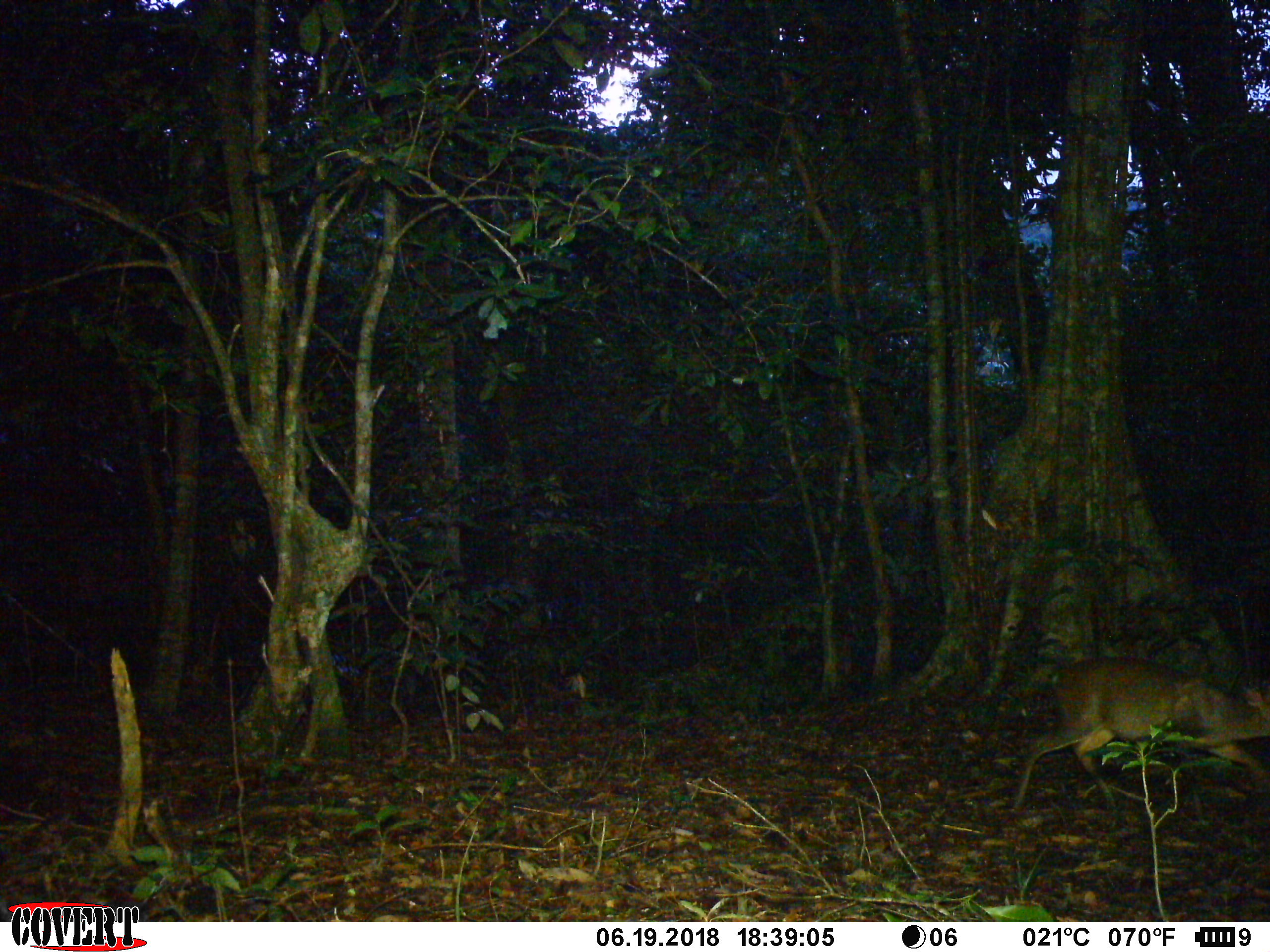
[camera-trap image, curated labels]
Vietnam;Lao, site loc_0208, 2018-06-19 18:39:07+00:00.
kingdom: Animalia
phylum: Chordata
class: Mammalia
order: Artiodactyla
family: Cervidae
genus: Muntiacus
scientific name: Muntiacus rooseveltorum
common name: roosevelt's muntjac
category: roosevelts muntjac group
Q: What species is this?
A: Roosevelts muntjac group (roosevelt's muntjac) (Muntiacus rooseveltorum).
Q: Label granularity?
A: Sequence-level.